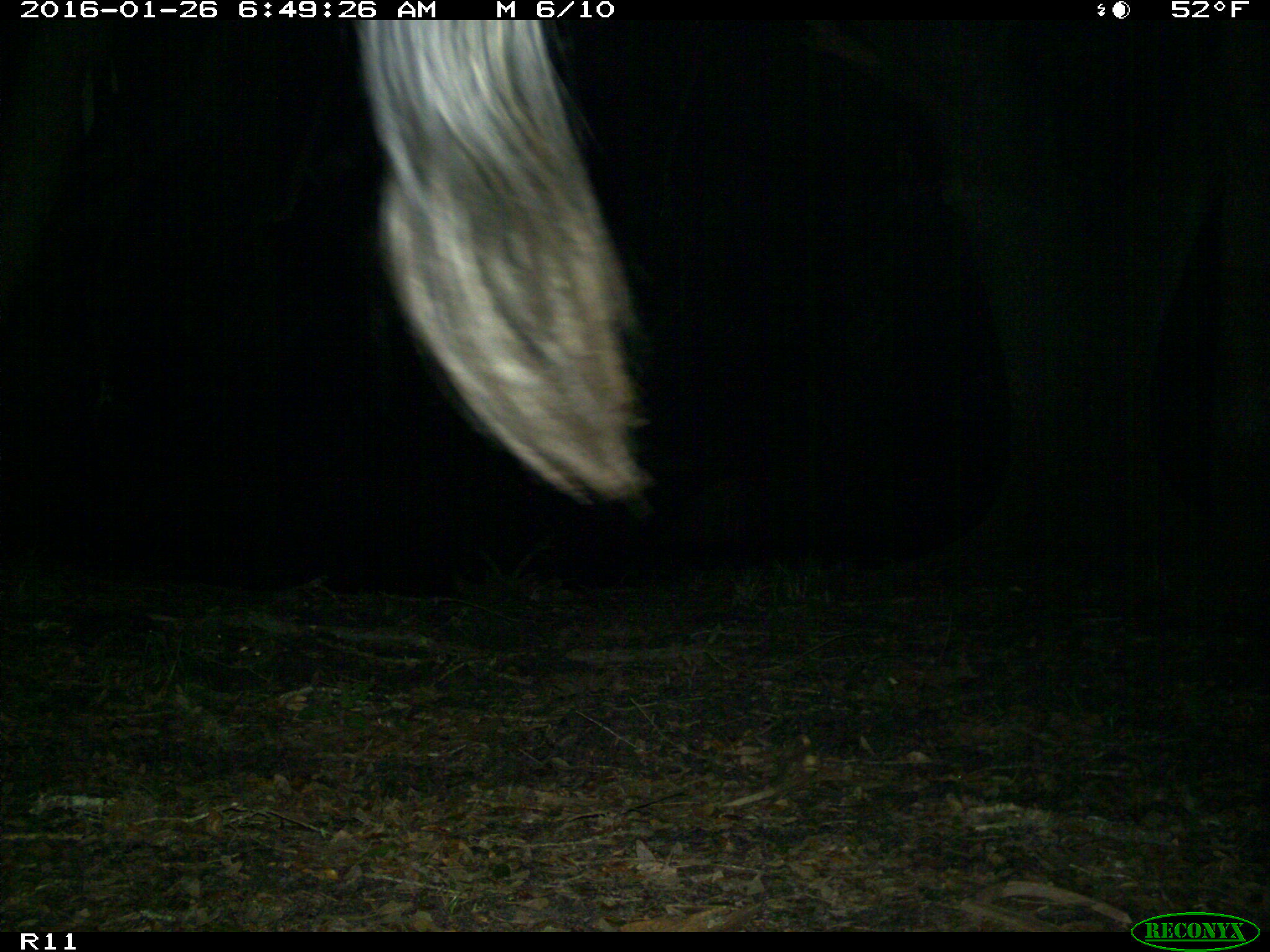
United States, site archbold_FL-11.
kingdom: Animalia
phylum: Chordata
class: Mammalia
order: Artiodactyla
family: Bovidae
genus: Bos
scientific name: Bos taurus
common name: domestic cow